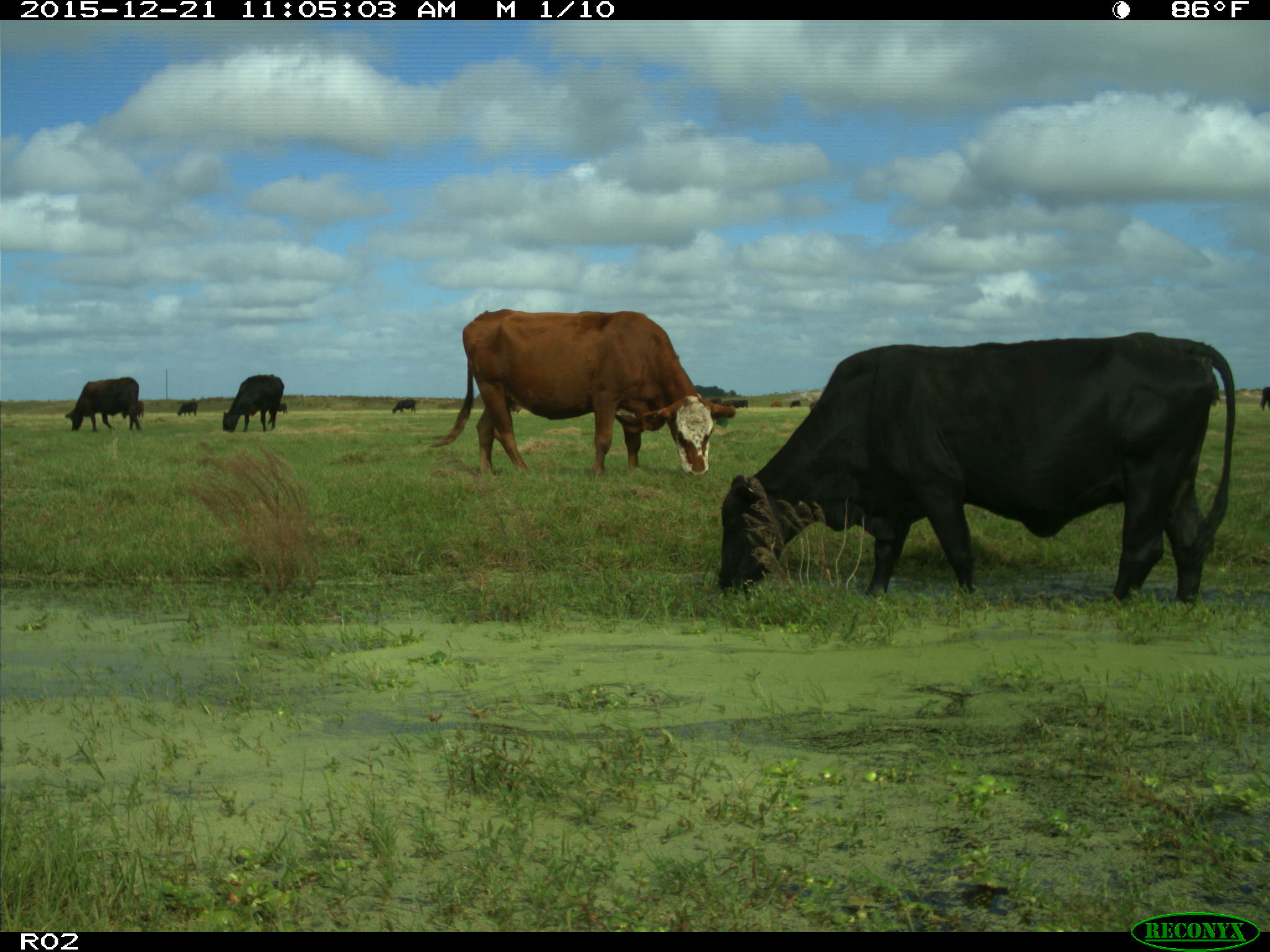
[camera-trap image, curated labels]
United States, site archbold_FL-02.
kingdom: Animalia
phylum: Chordata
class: Mammalia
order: Artiodactyla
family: Bovidae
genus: Bos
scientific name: Bos taurus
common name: domestic cow